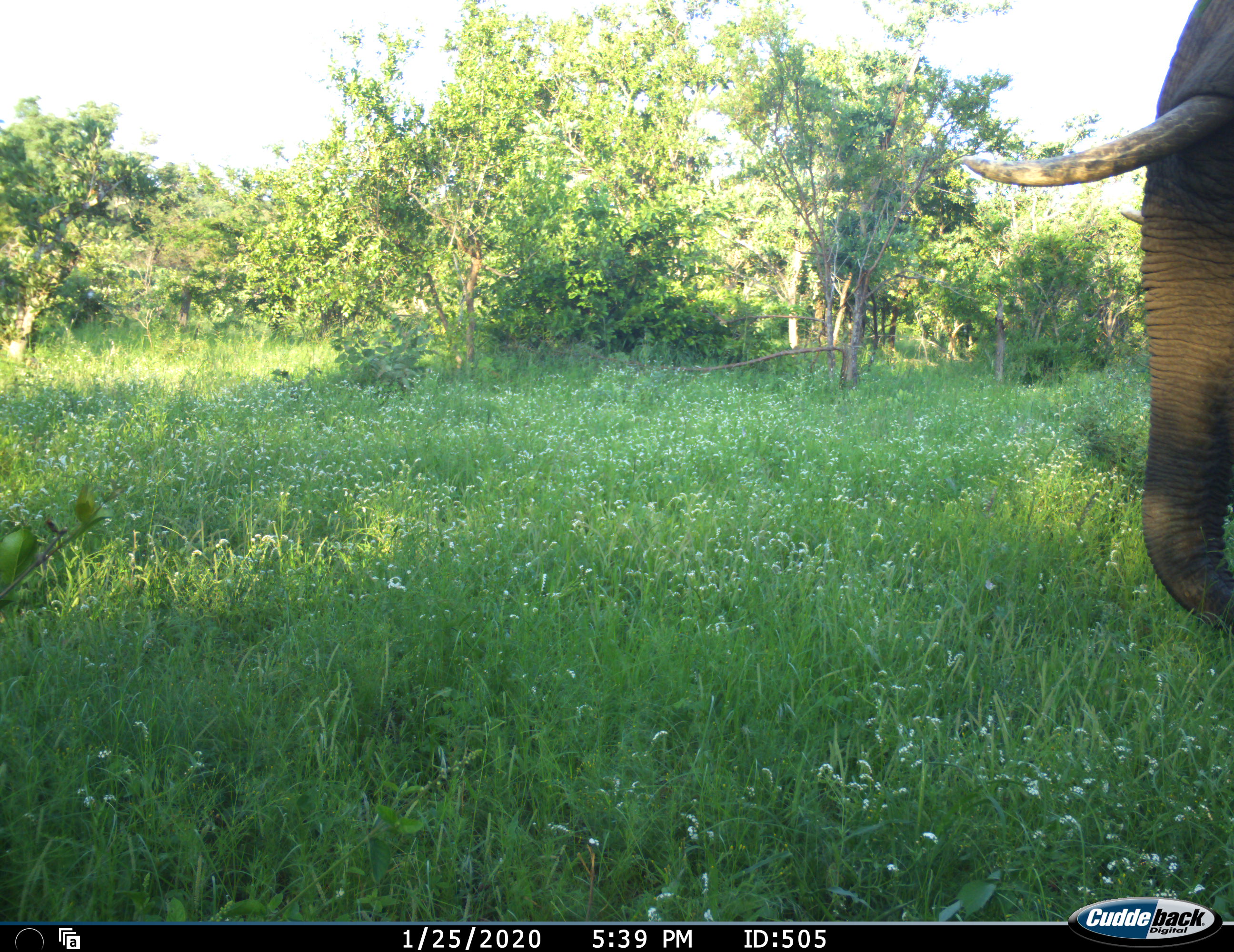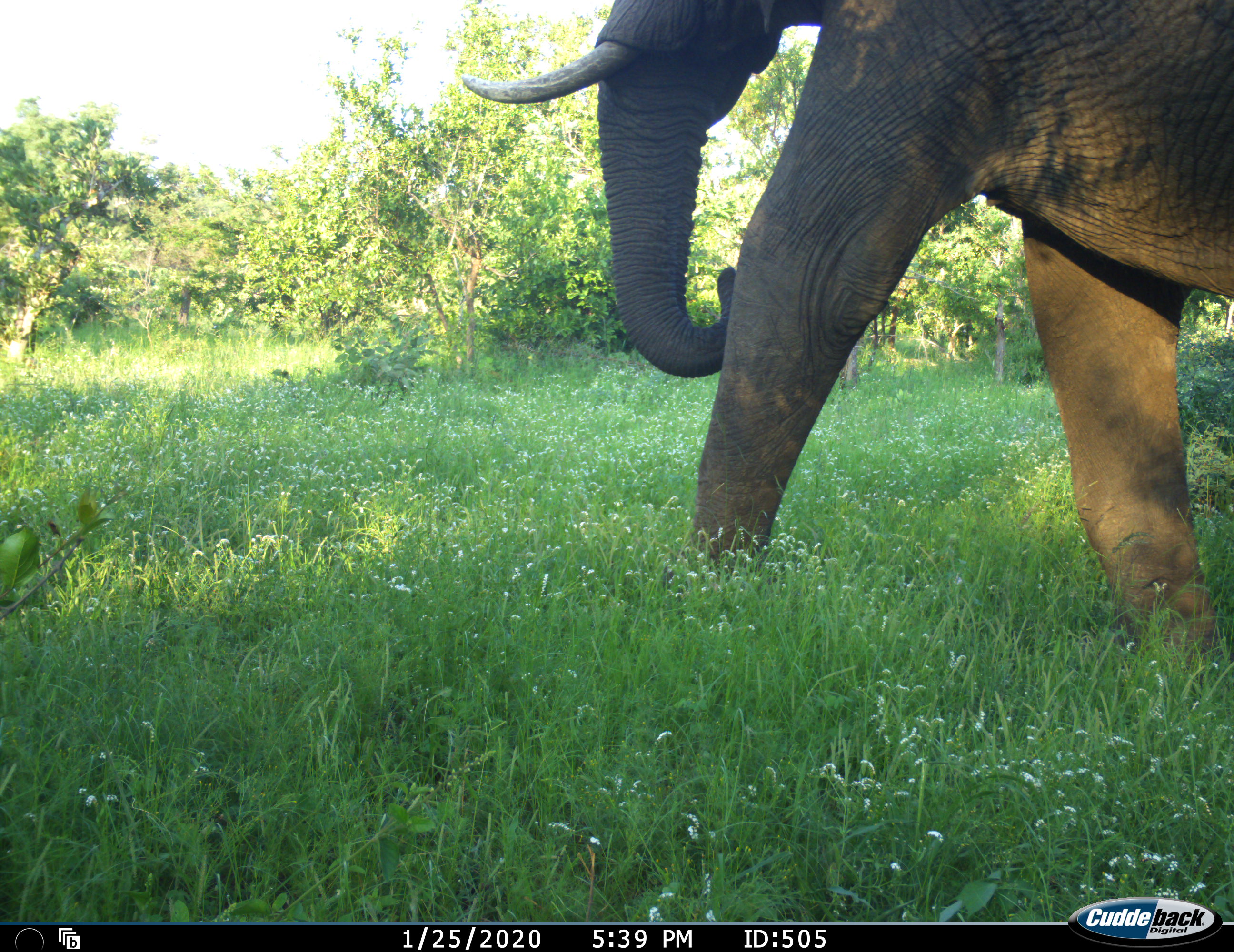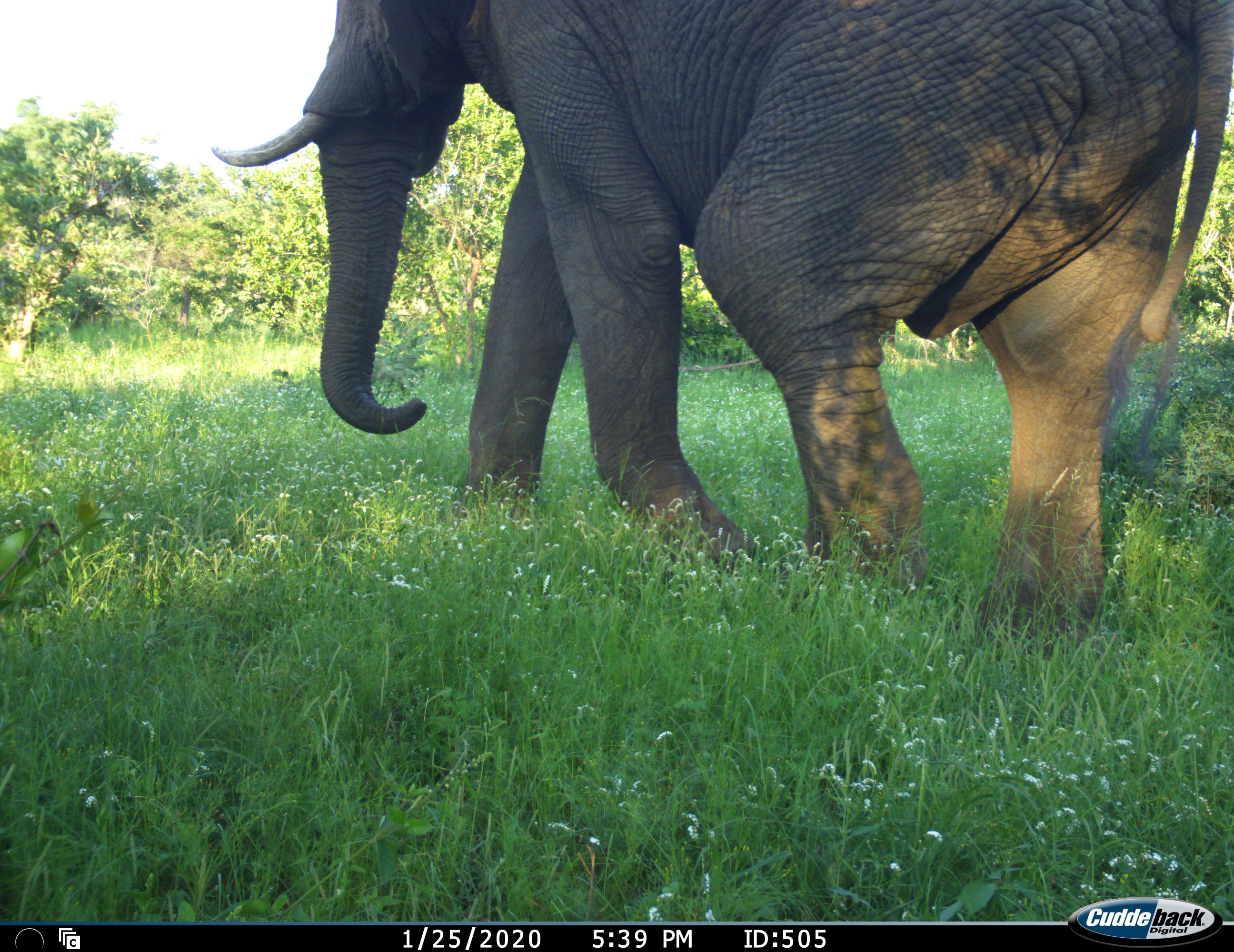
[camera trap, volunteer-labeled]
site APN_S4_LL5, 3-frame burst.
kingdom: Animalia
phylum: Chordata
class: Mammalia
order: Proboscidea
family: Elephantidae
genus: Loxodonta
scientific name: Loxodonta africana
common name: african bush elephant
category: elephant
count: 1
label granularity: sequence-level